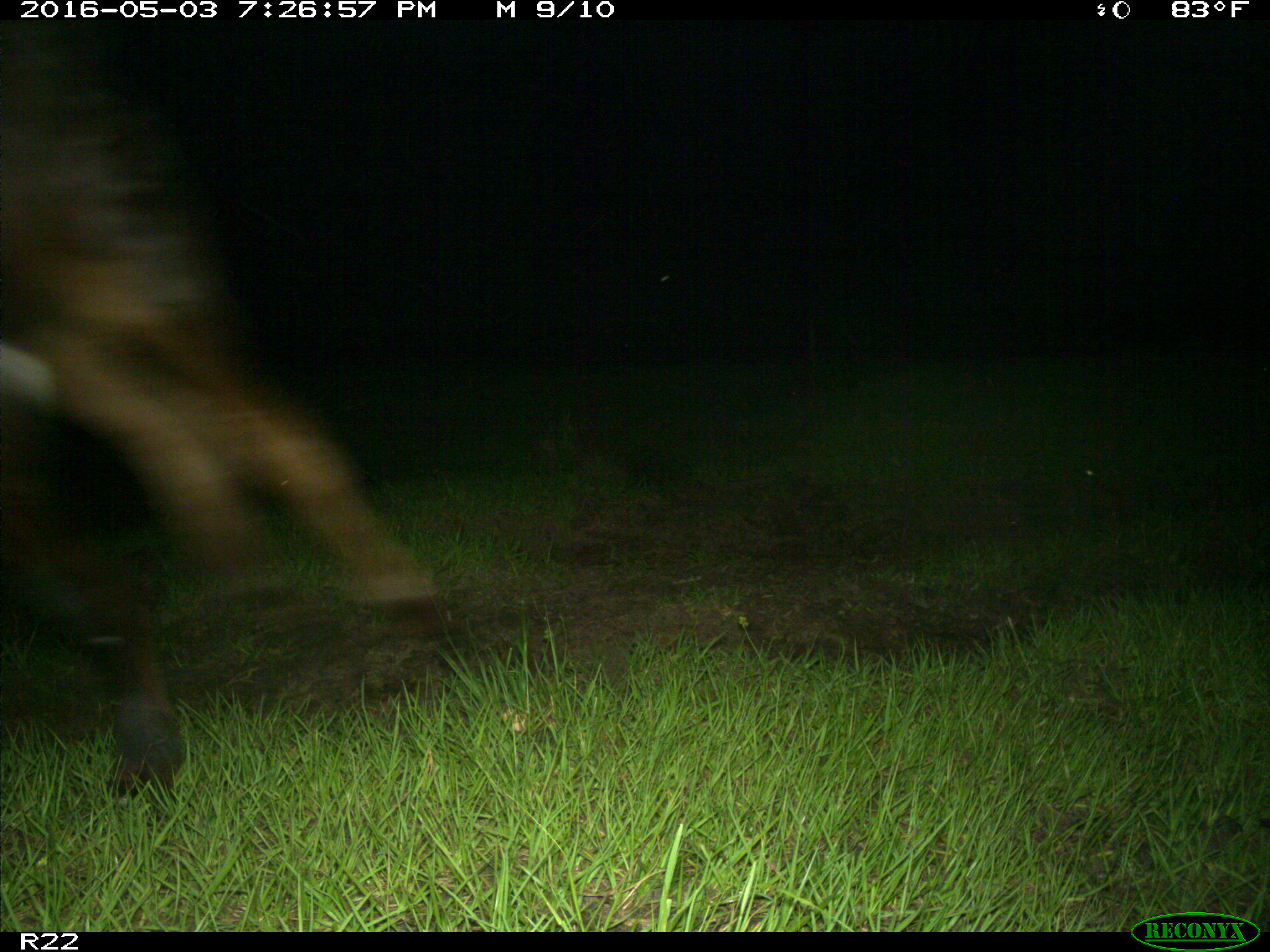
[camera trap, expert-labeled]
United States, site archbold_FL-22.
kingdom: Animalia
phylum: Chordata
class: Mammalia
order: Artiodactyla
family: Bovidae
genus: Bos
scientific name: Bos taurus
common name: domestic cow